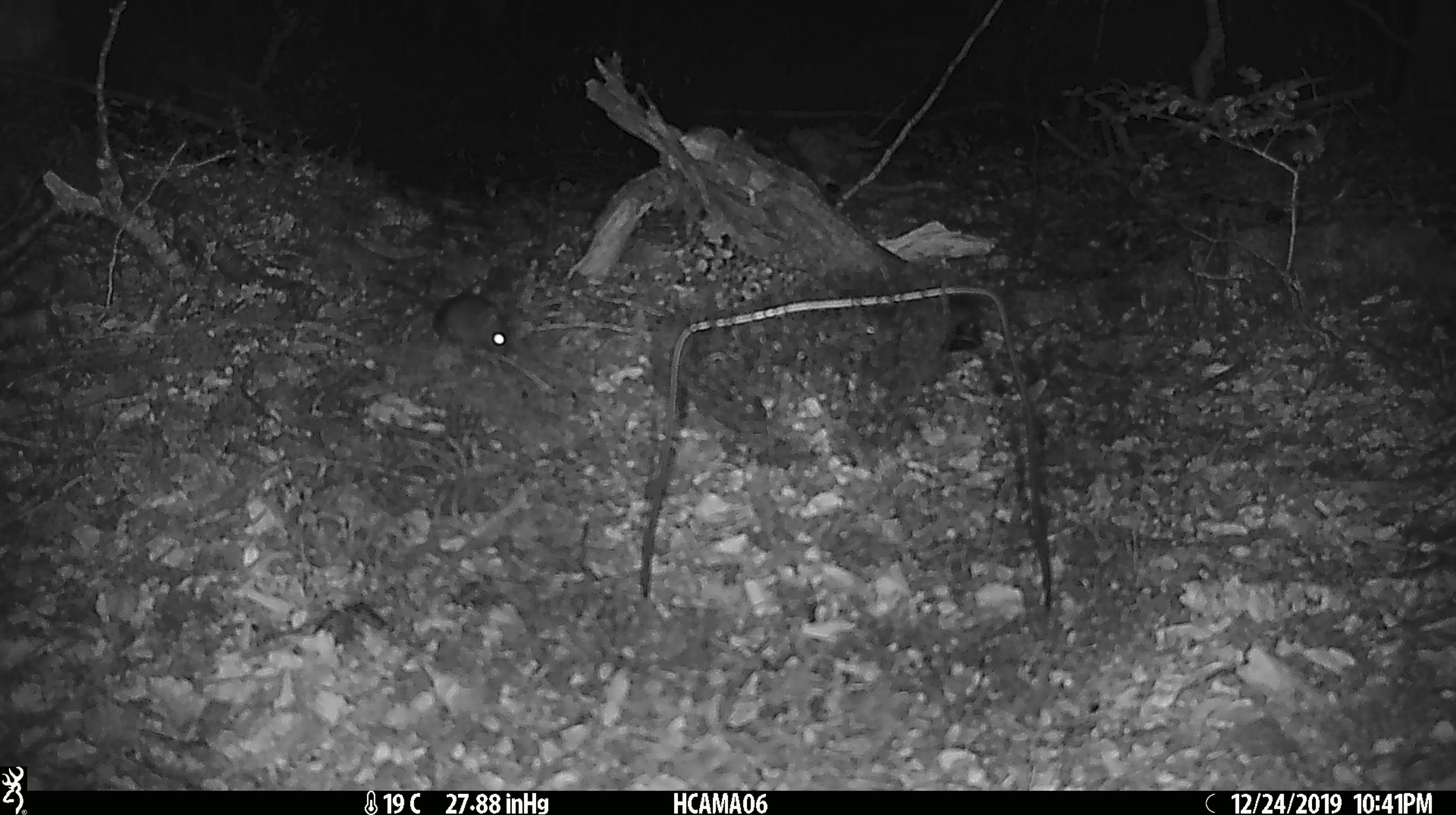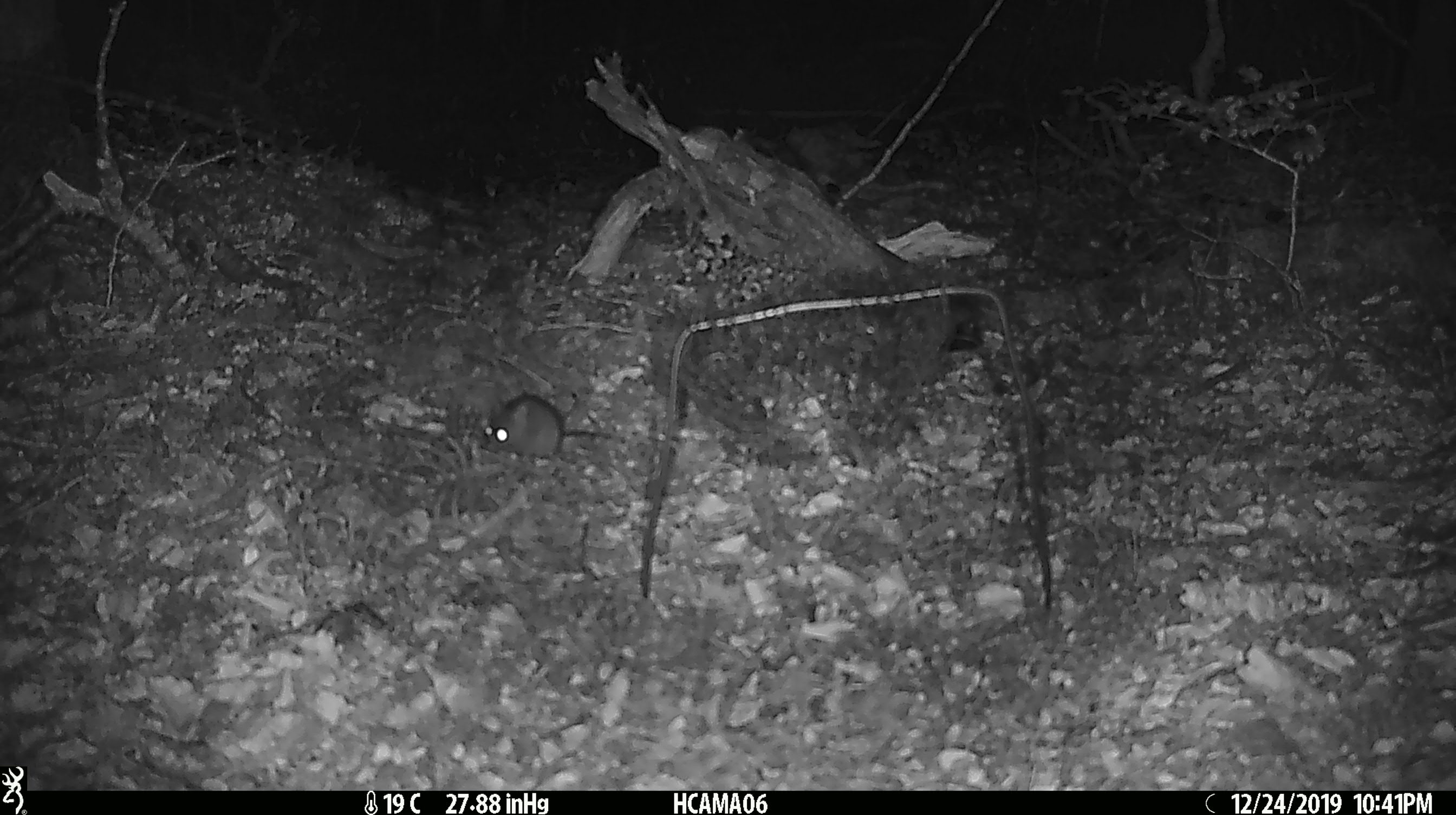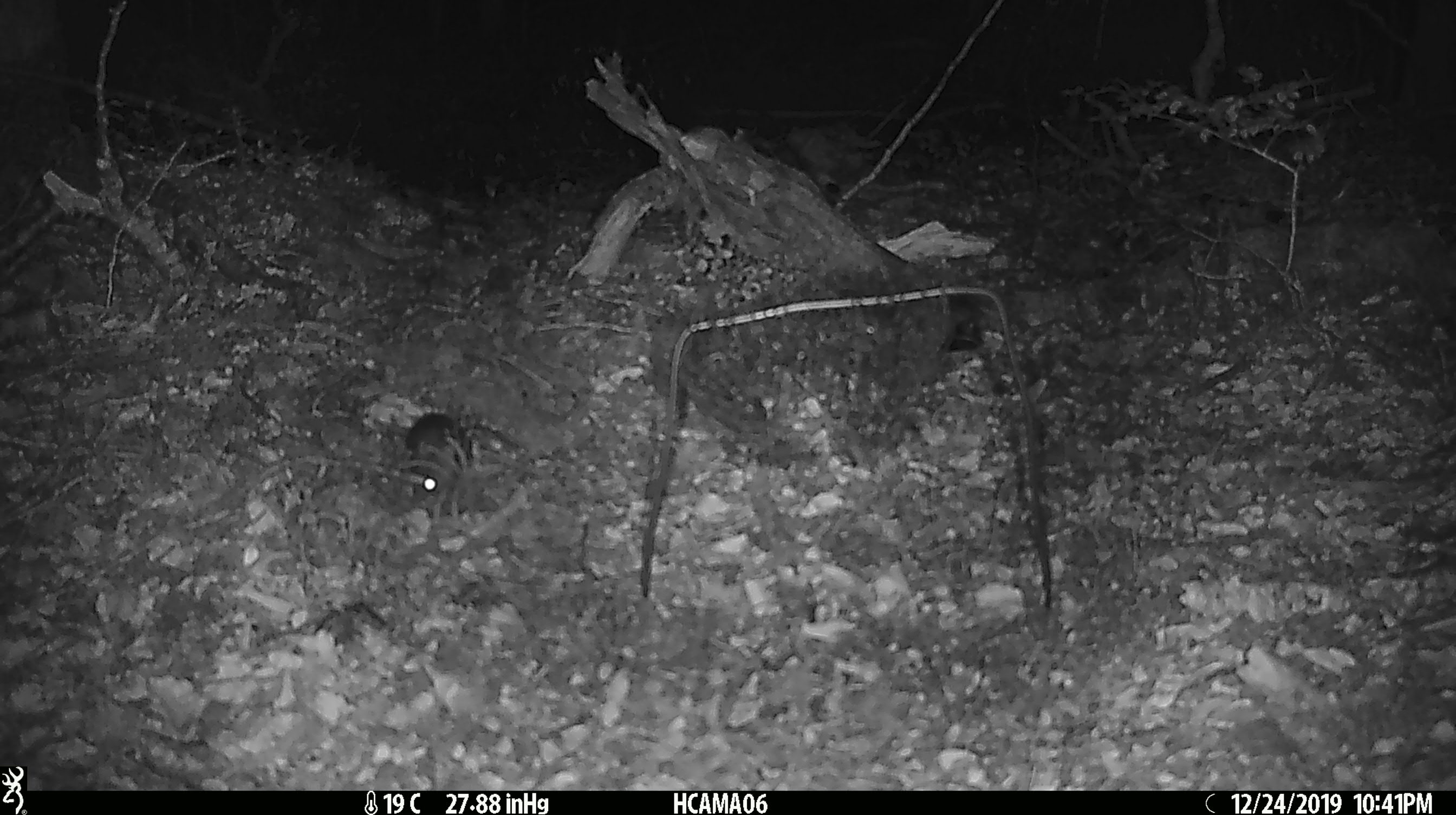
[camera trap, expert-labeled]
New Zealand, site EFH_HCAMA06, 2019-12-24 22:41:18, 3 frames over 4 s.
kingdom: Animalia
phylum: Chordata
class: Mammalia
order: Rodentia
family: Muridae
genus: Mus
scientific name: Mus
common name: mouse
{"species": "mouse (Mus)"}